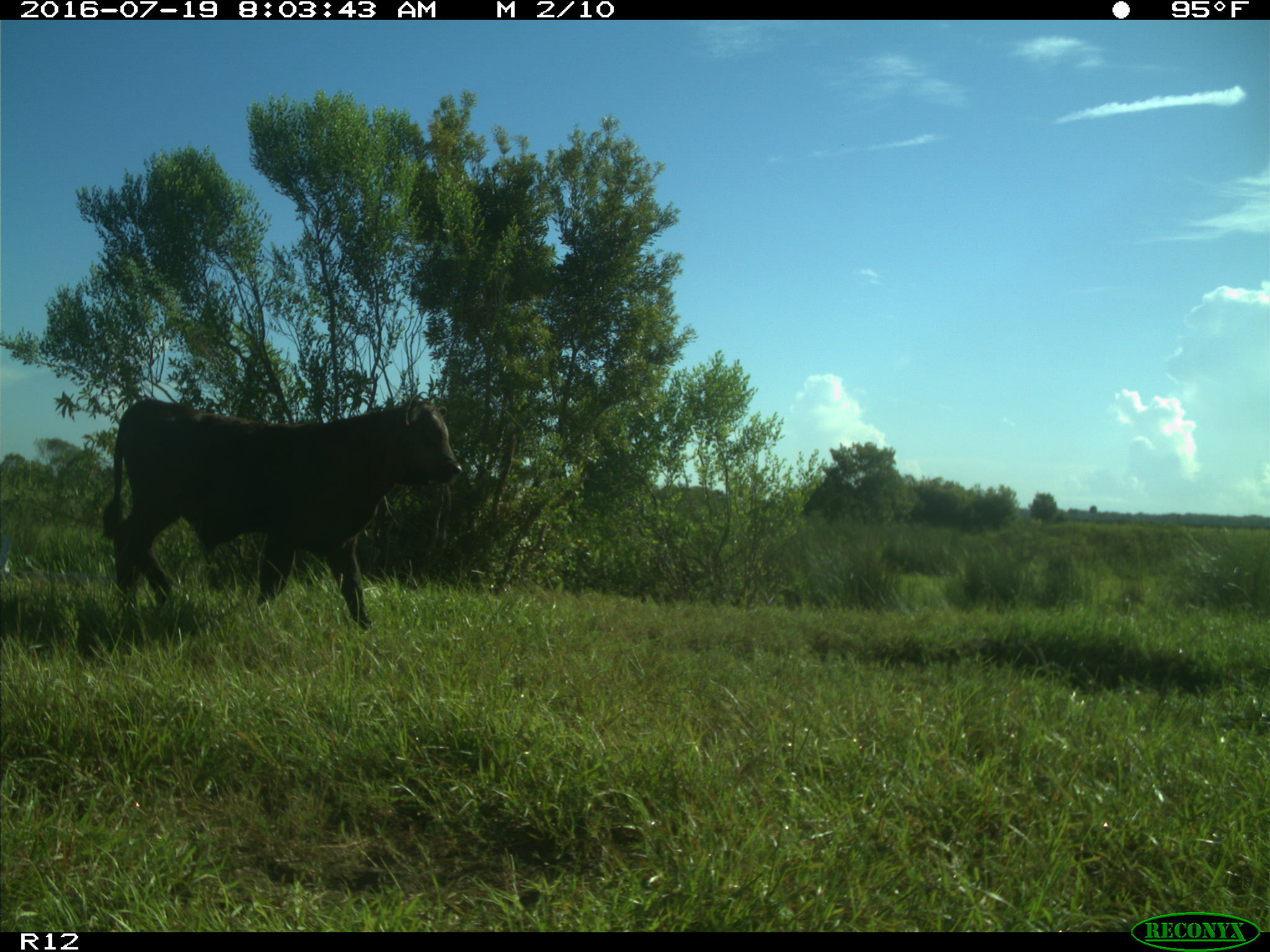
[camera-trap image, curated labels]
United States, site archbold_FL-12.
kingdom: Animalia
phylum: Chordata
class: Mammalia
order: Artiodactyla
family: Bovidae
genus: Bos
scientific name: Bos taurus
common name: domestic cow